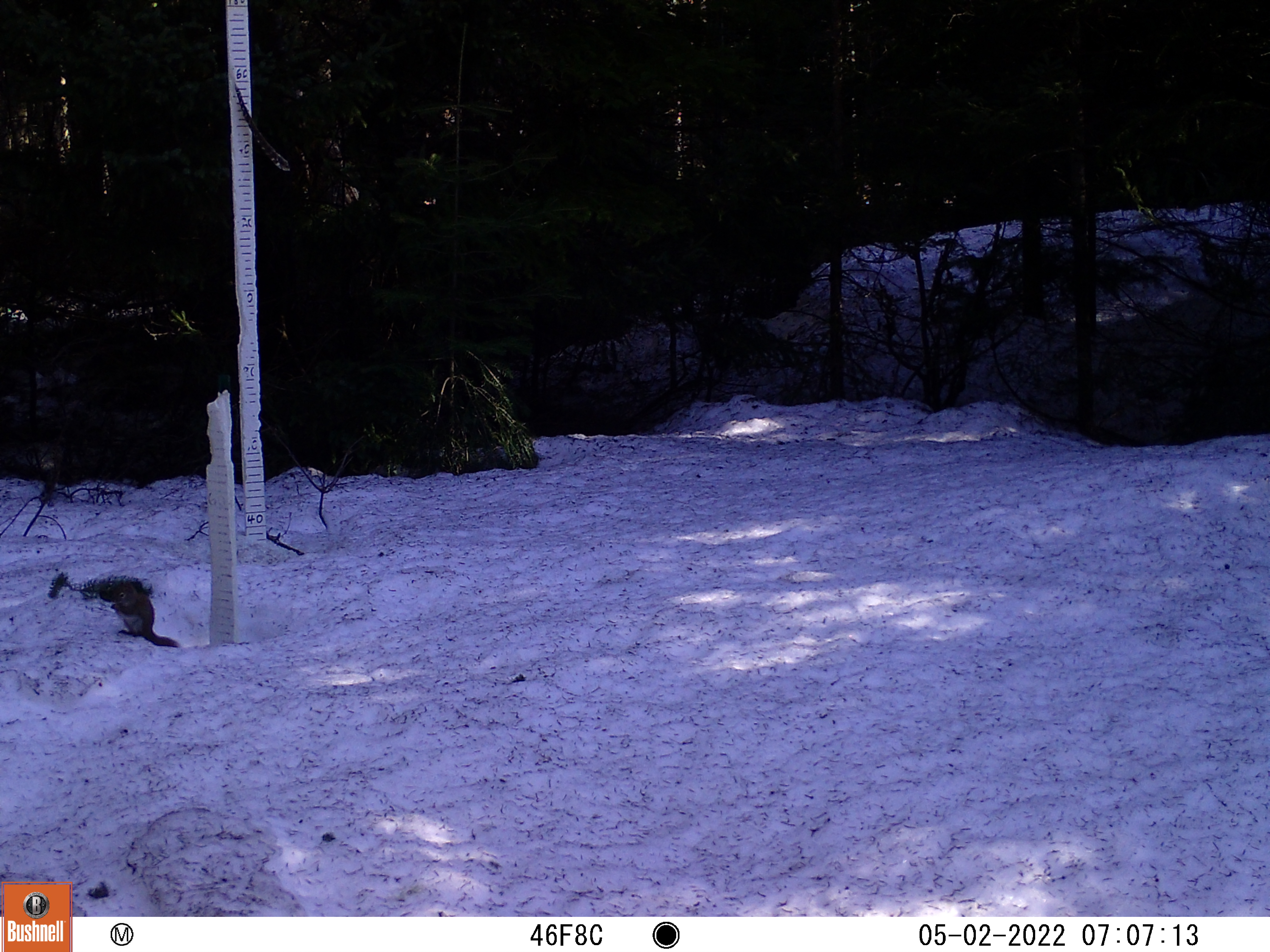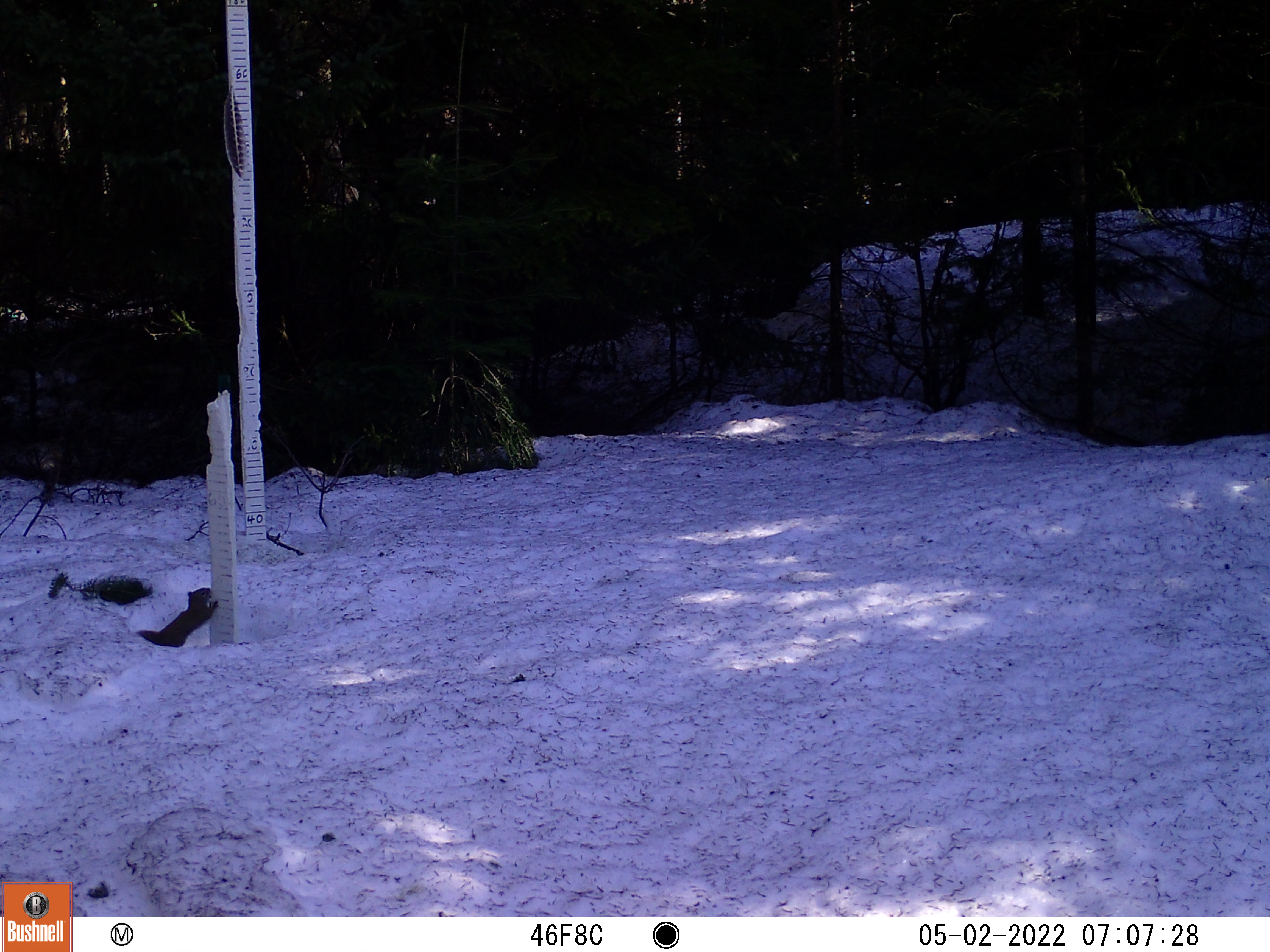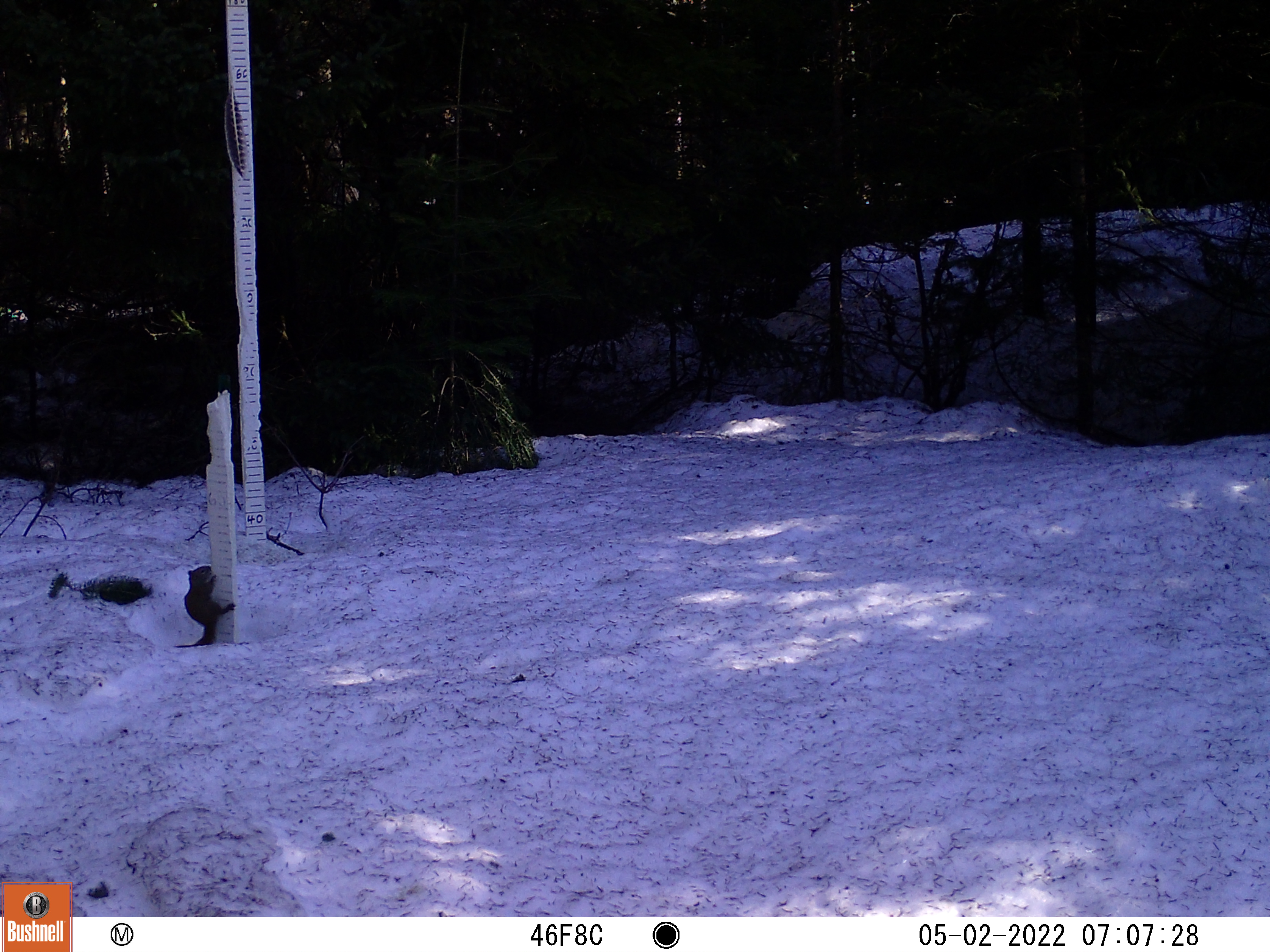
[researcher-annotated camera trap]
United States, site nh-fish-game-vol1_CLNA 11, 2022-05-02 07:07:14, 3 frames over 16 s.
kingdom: Animalia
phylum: Chordata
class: Mammalia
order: Rodentia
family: Sciuridae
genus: Sciurus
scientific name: Sciurus carolinensis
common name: gray squirrel